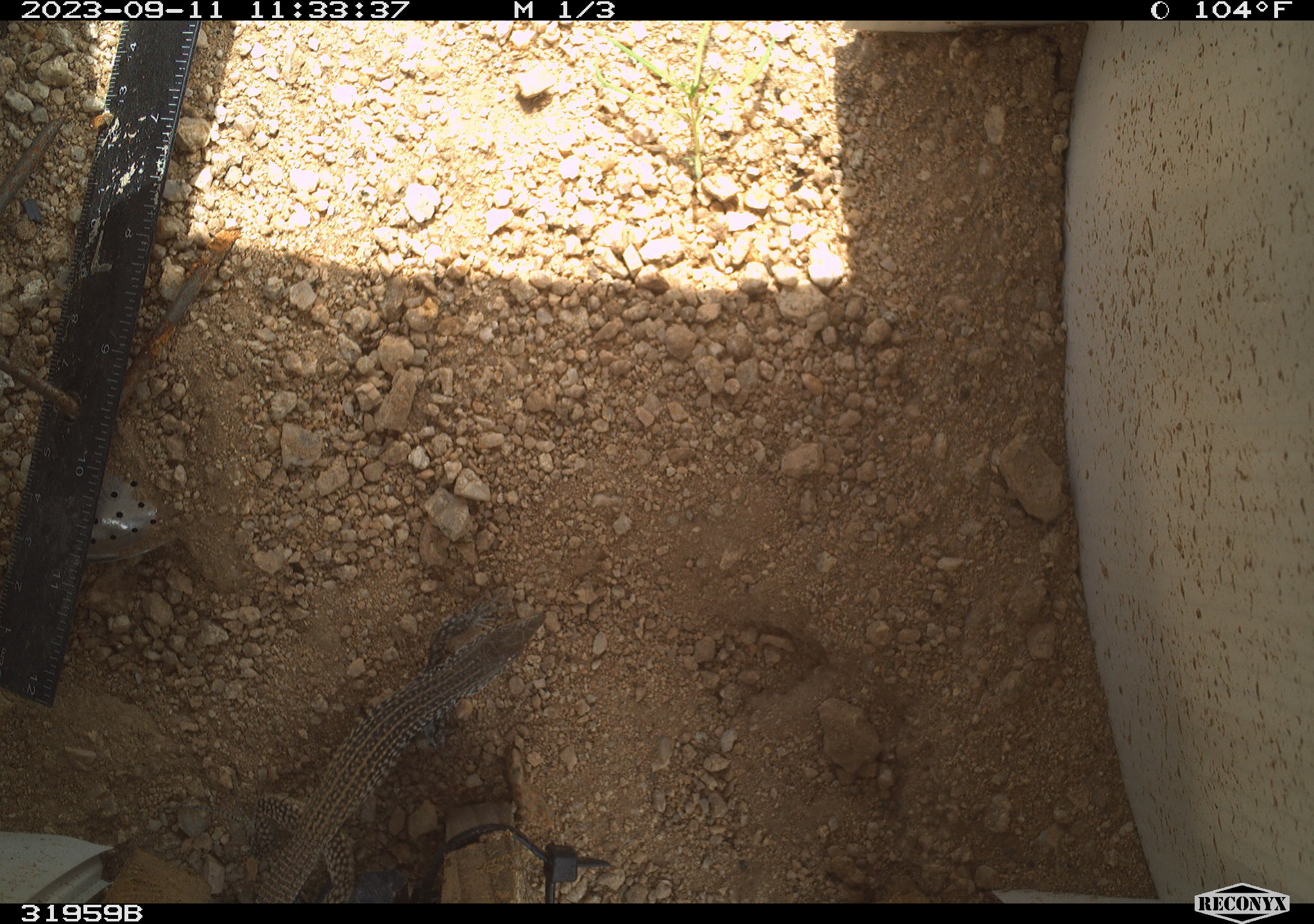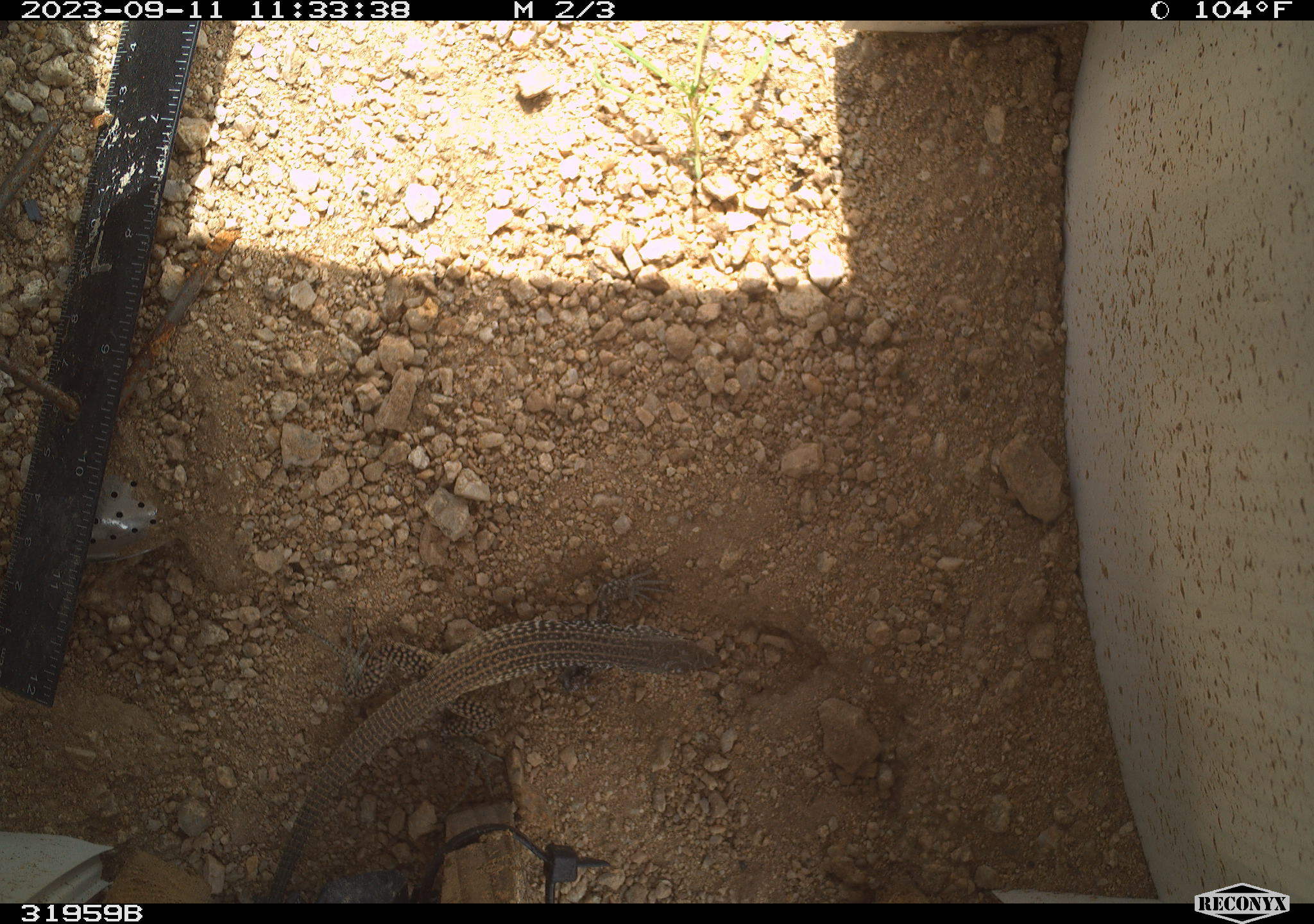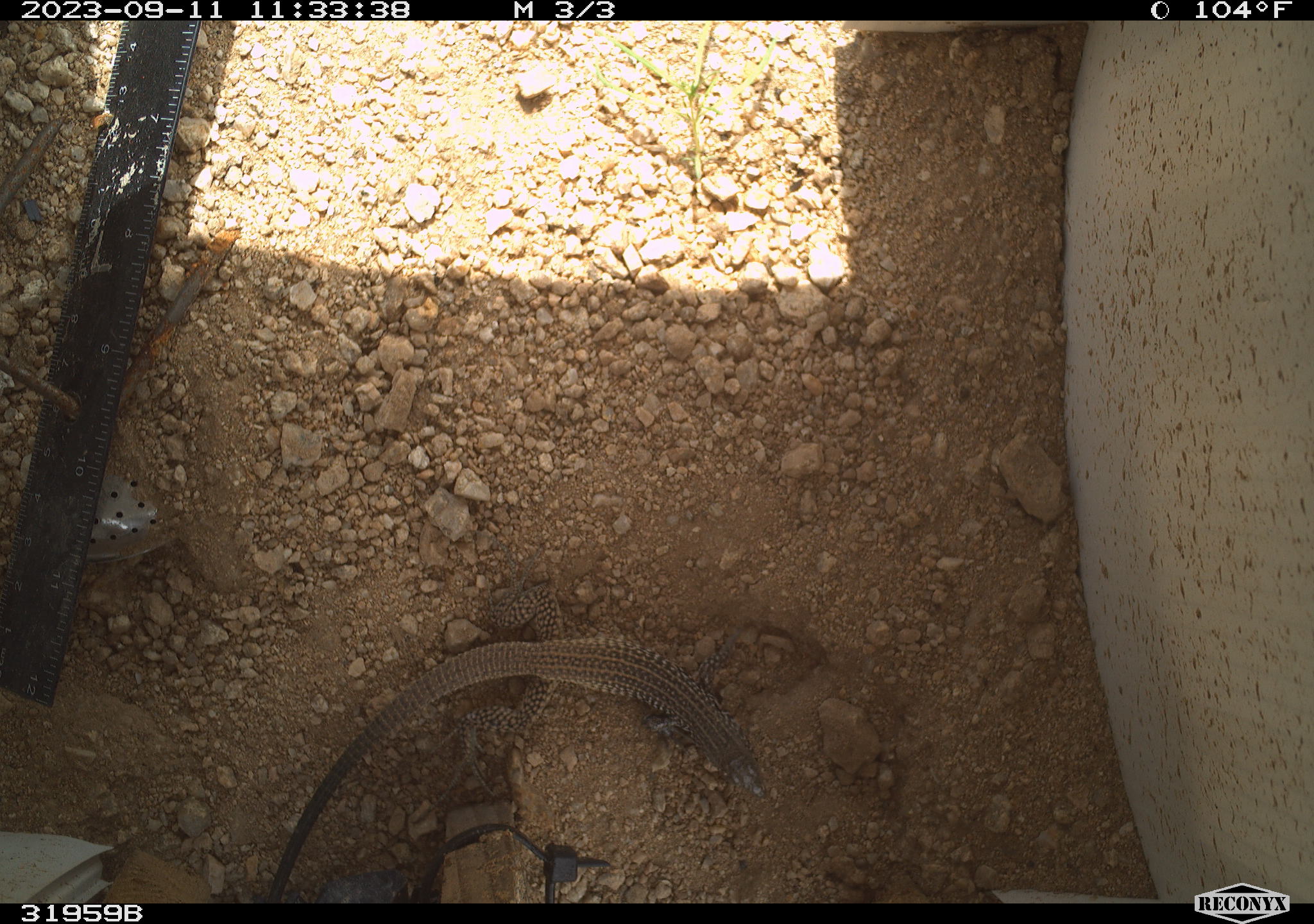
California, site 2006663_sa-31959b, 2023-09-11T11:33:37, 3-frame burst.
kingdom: Animalia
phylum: Chordata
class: Reptilia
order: Squamata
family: Teiidae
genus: Aspidoscelis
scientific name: Aspidoscelis tigris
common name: western whiptail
Western whiptail (Aspidoscelis tigris).